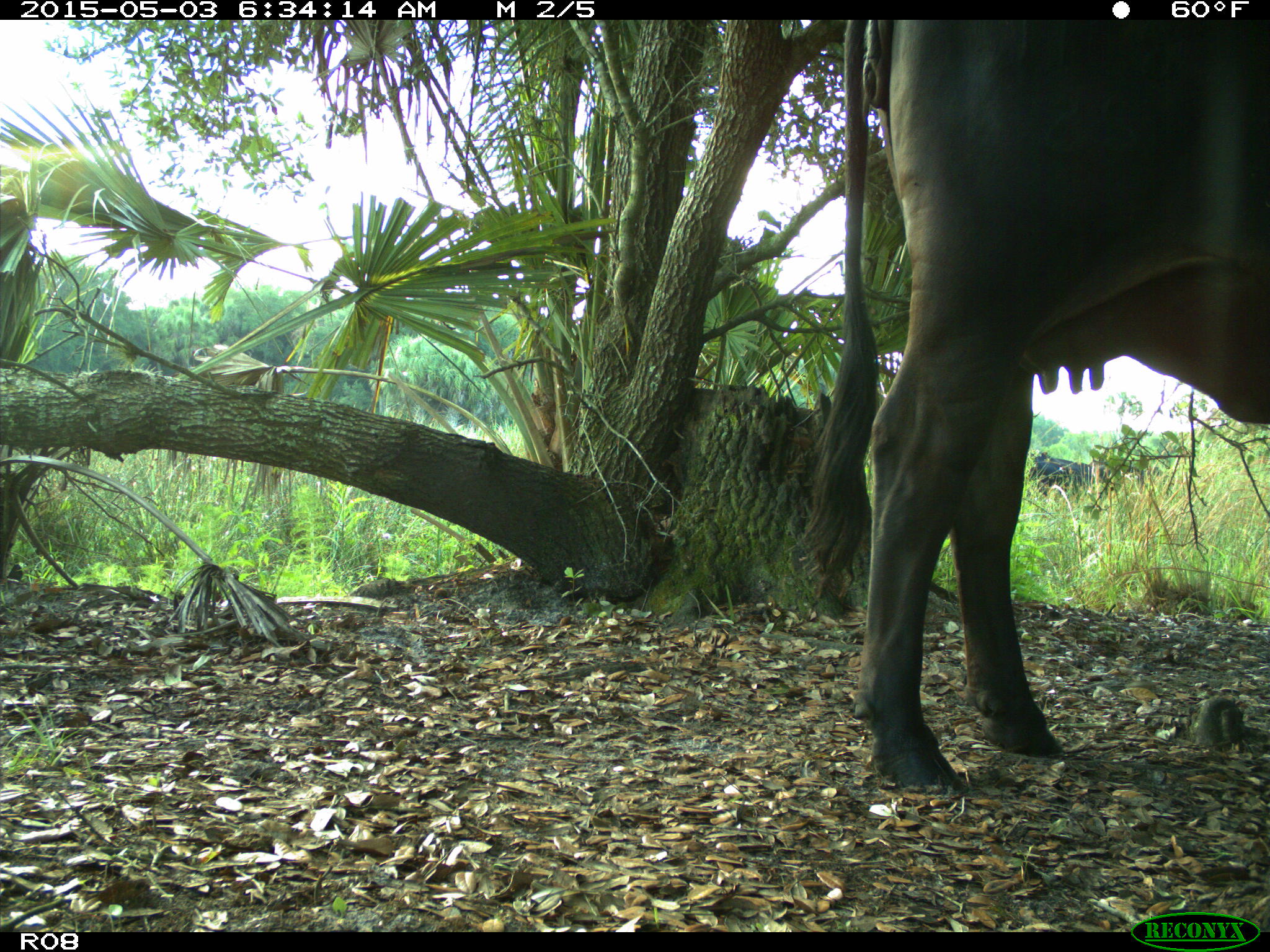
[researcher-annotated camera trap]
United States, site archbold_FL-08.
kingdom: Animalia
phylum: Chordata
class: Mammalia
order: Artiodactyla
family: Bovidae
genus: Bos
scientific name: Bos taurus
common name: domestic cow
Bos taurus (domestic cow).